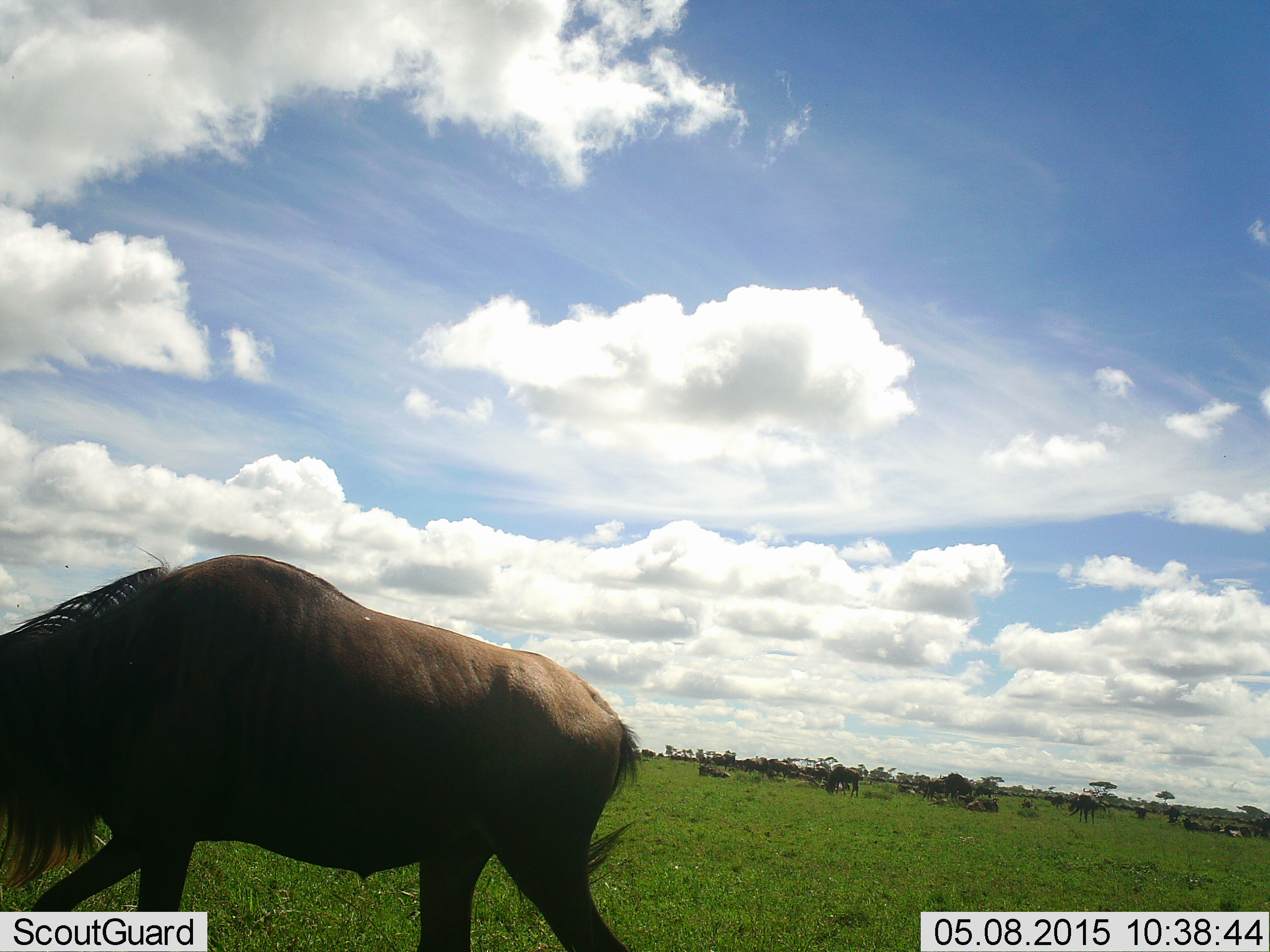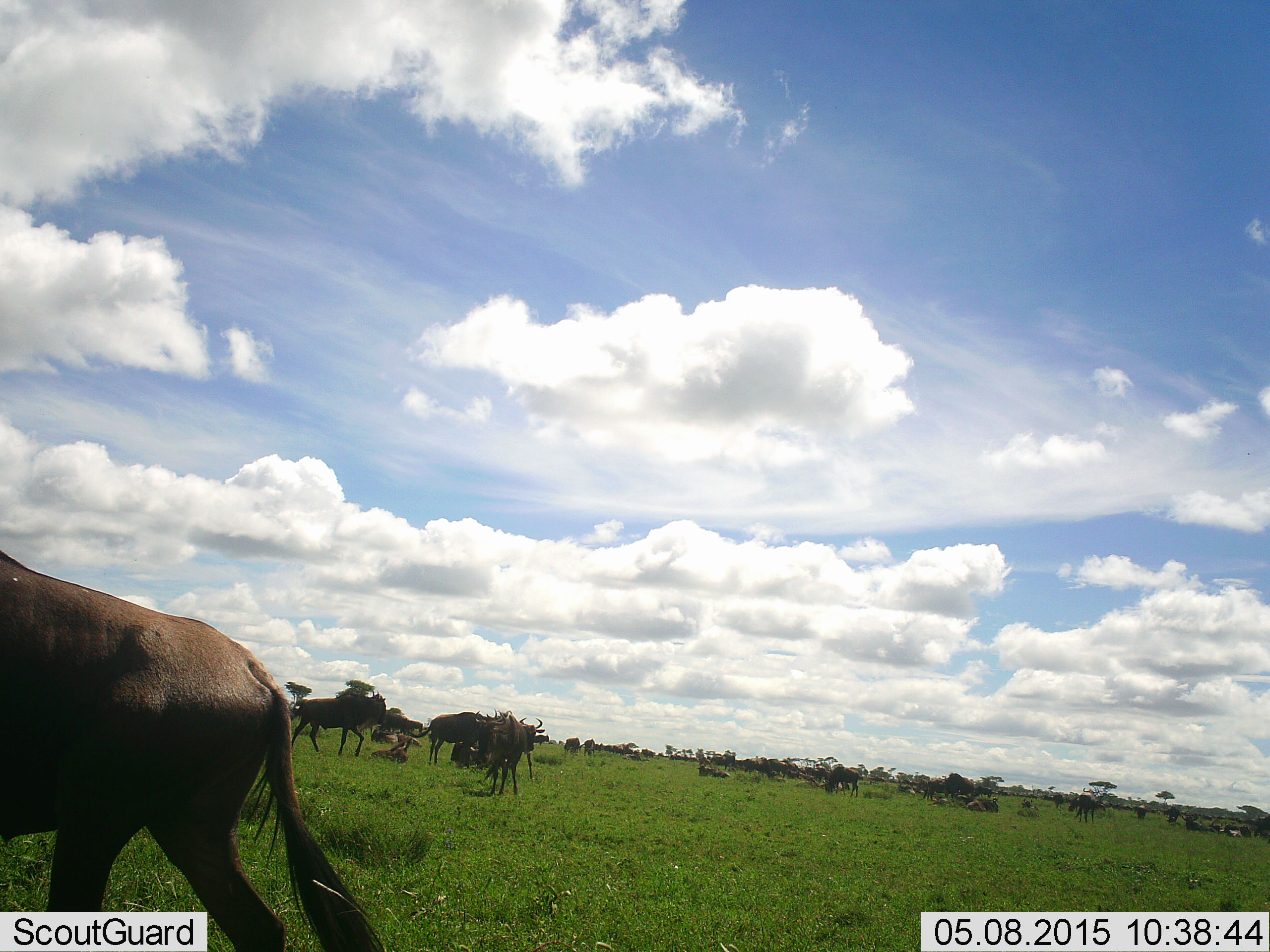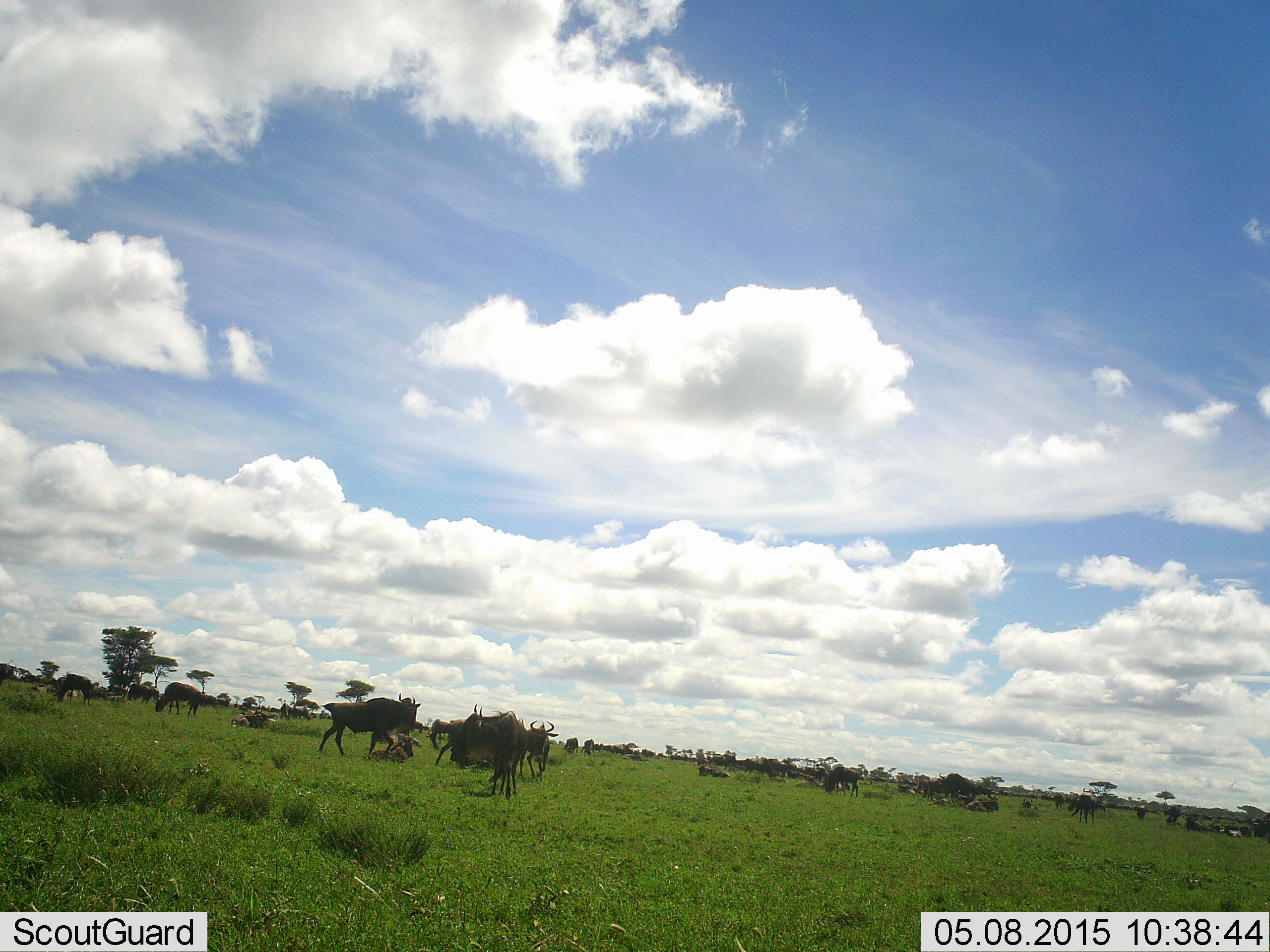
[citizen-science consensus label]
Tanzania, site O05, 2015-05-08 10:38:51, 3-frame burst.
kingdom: Animalia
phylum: Chordata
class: Mammalia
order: Artiodactyla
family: Bovidae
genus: Connochaetes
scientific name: Connochaetes taurinus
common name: blue wildebeest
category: wildebeest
Wildebeest (blue wildebeest) (Connochaetes taurinus), count 11-50. Behavior (volunteer vote fractions): standing 40%, resting 40%, moving 60%, interacting 10%. Young present (vote fraction): 0%. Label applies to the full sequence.